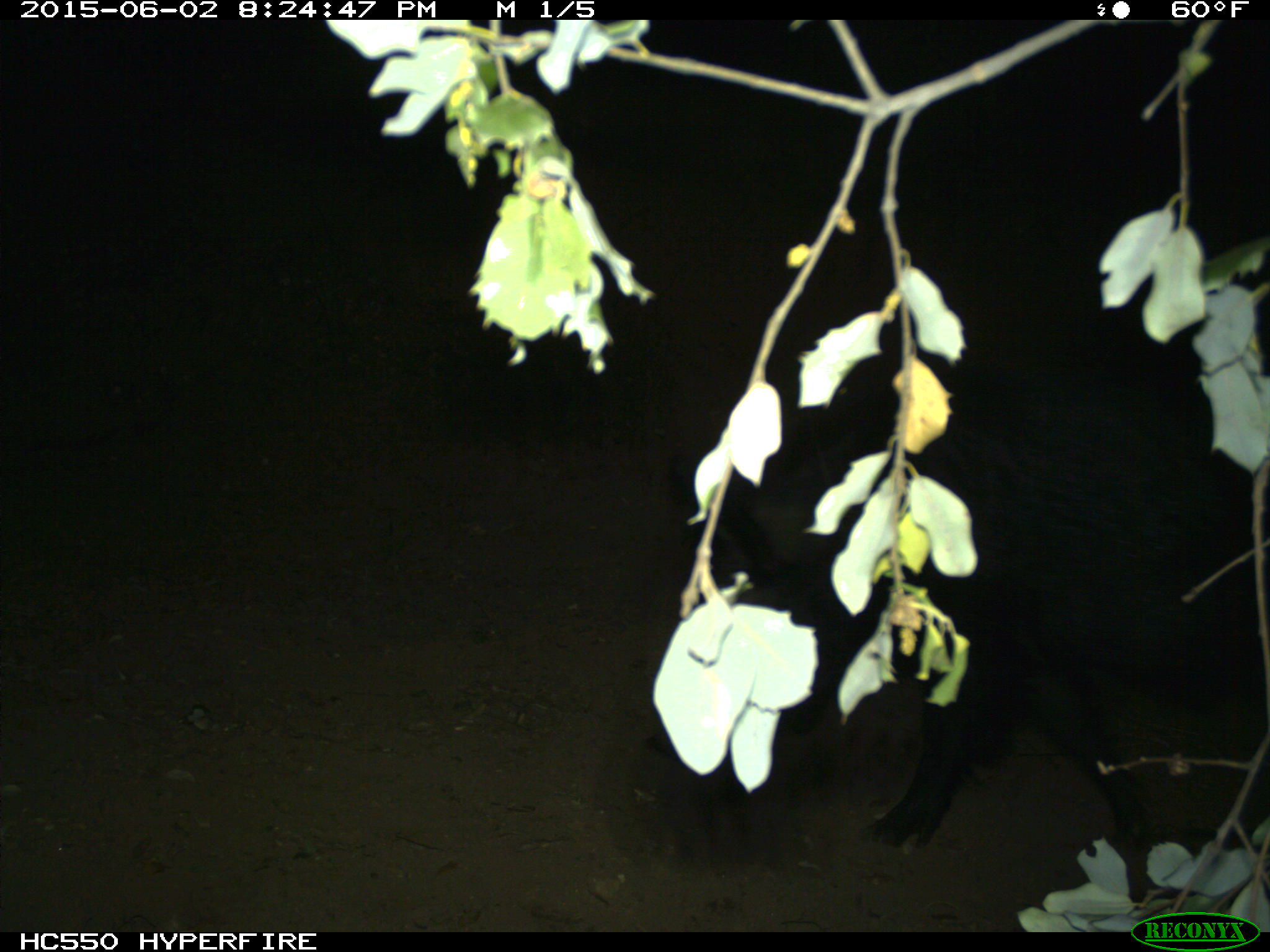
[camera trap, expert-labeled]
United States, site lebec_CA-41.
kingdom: Animalia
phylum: Chordata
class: Mammalia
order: Artiodactyla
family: Suidae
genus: Sus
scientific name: Sus scrofa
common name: wild boar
Sus scrofa (wild boar).